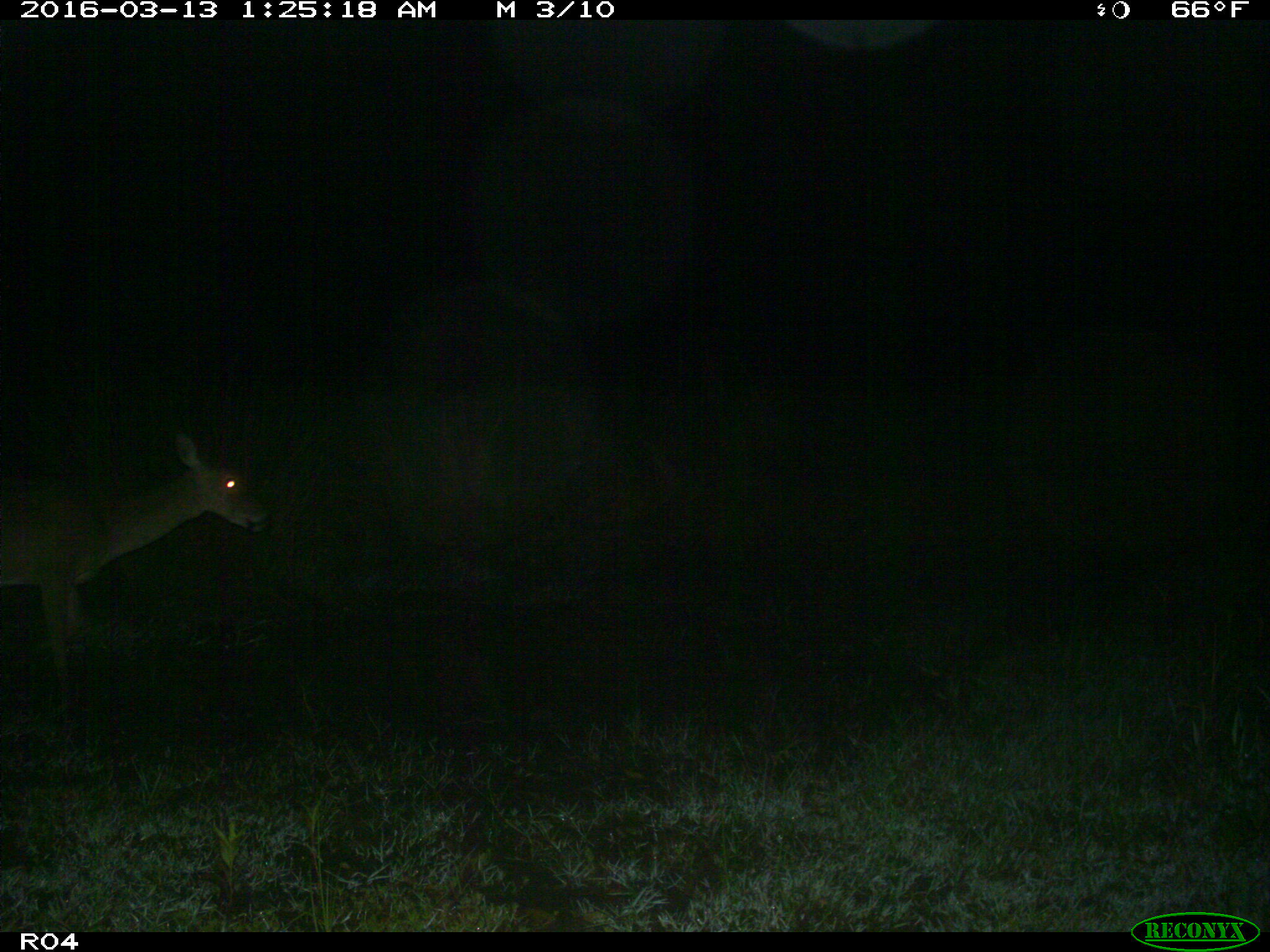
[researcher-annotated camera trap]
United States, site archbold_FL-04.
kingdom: Animalia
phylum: Chordata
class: Mammalia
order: Artiodactyla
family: Cervidae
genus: Odocoileus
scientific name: Odocoileus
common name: deer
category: unidentified deer